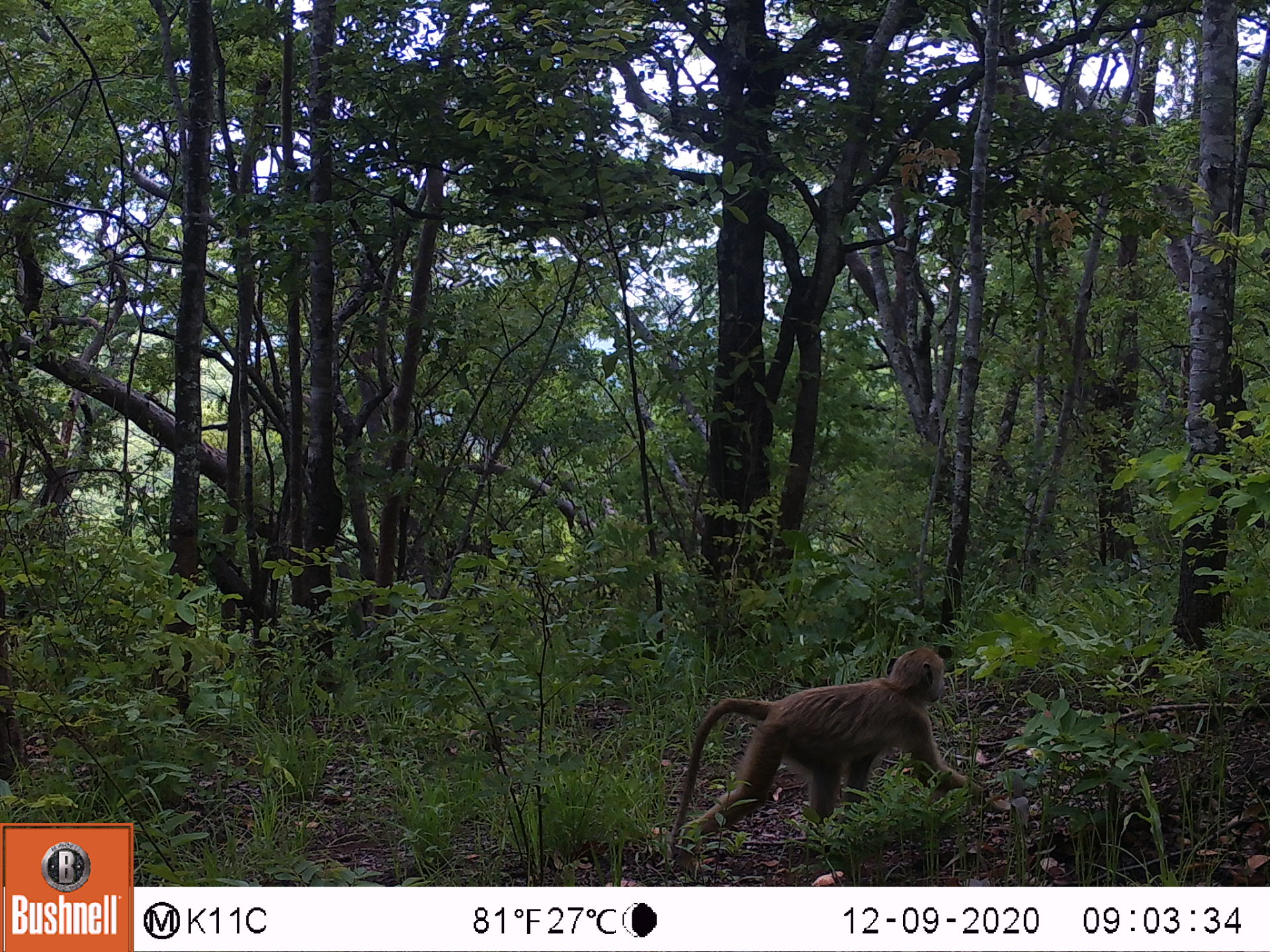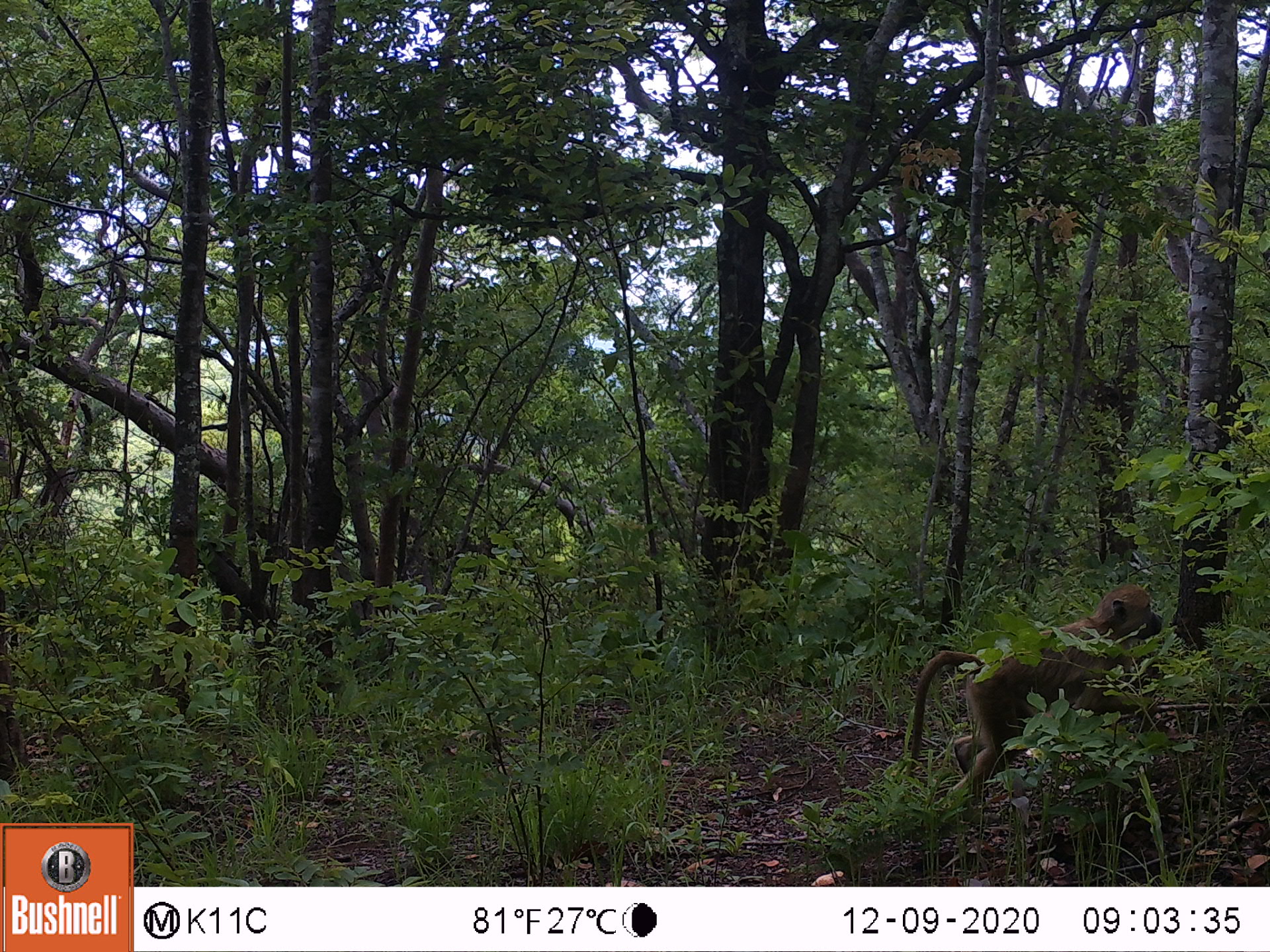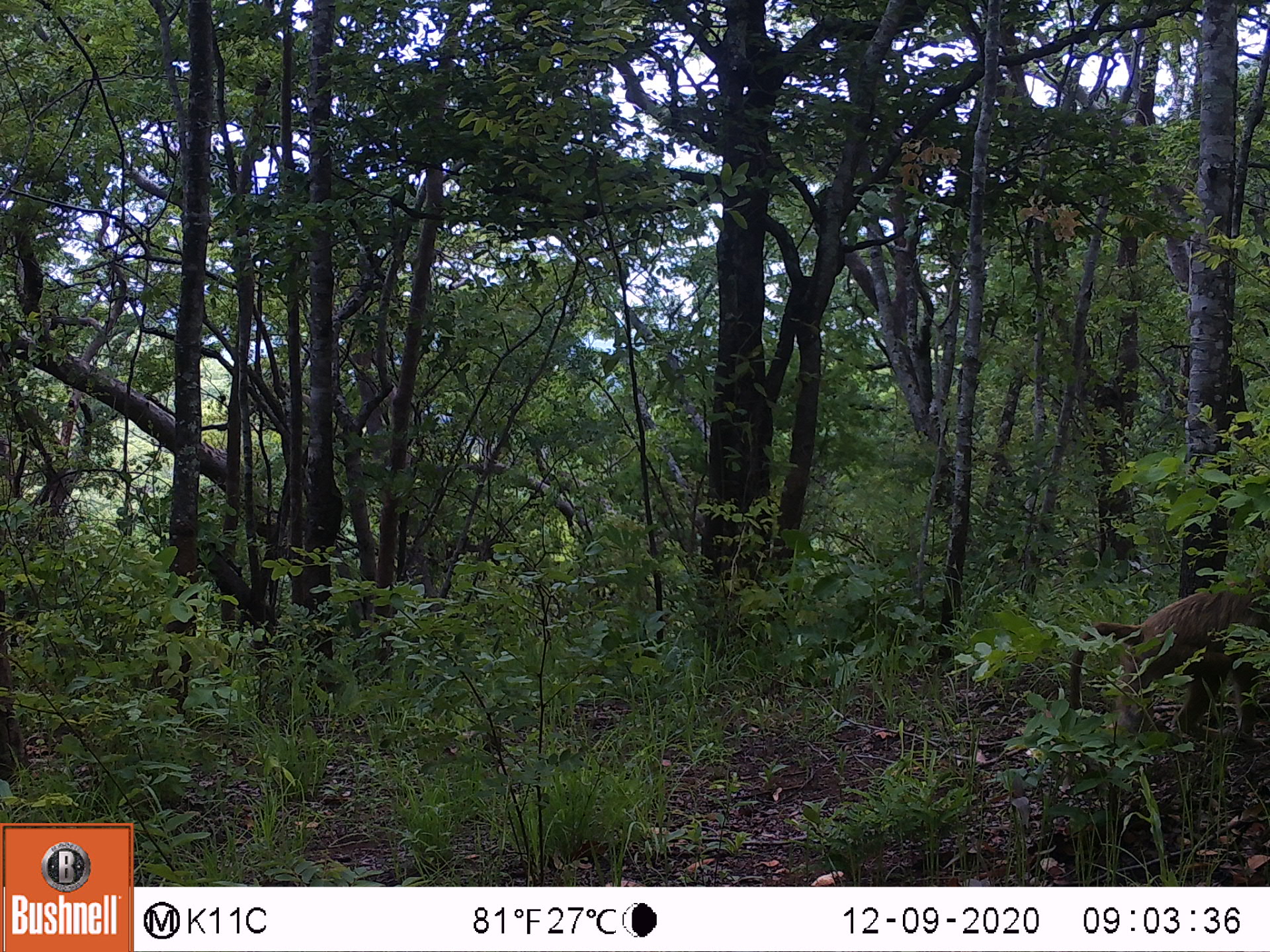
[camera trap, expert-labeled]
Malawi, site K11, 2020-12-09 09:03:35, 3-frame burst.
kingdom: Animalia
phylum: Chordata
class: Mammalia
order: Primates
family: Cercopithecidae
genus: Papio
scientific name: Papio cynocephalus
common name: yellow baboon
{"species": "yellow baboon (Papio cynocephalus)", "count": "1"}